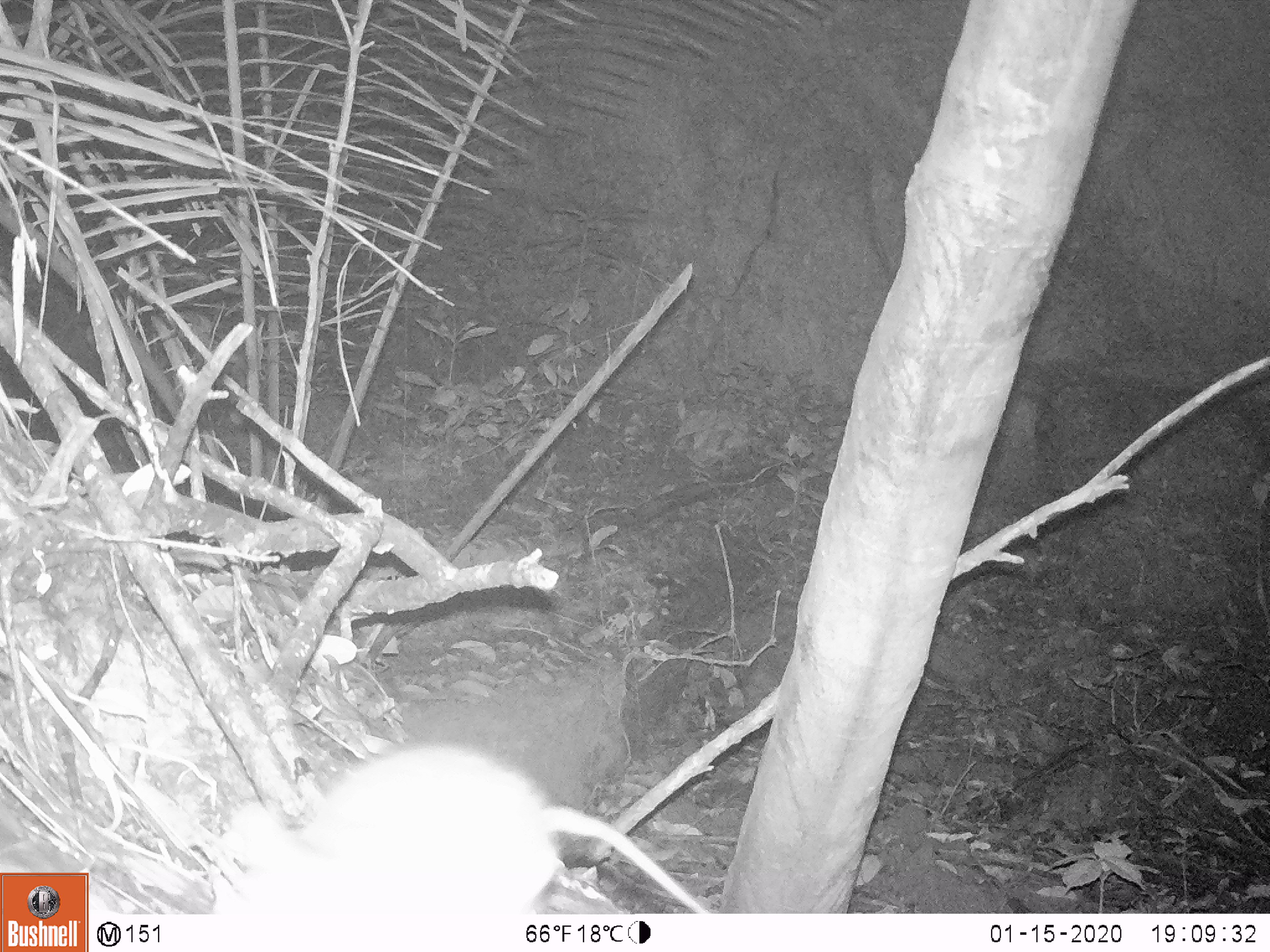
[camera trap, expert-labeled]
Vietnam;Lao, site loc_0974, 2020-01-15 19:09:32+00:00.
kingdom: Animalia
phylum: Chordata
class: Mammalia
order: Rodentia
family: Muridae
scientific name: Muridae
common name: old-world mice and rats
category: unidentified murid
Unidentified murid (old-world mice and rats) (Muridae). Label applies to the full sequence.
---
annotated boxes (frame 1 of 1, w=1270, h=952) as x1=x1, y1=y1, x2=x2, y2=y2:
unidentified murid: x1=214, y1=742, x2=709, y2=913